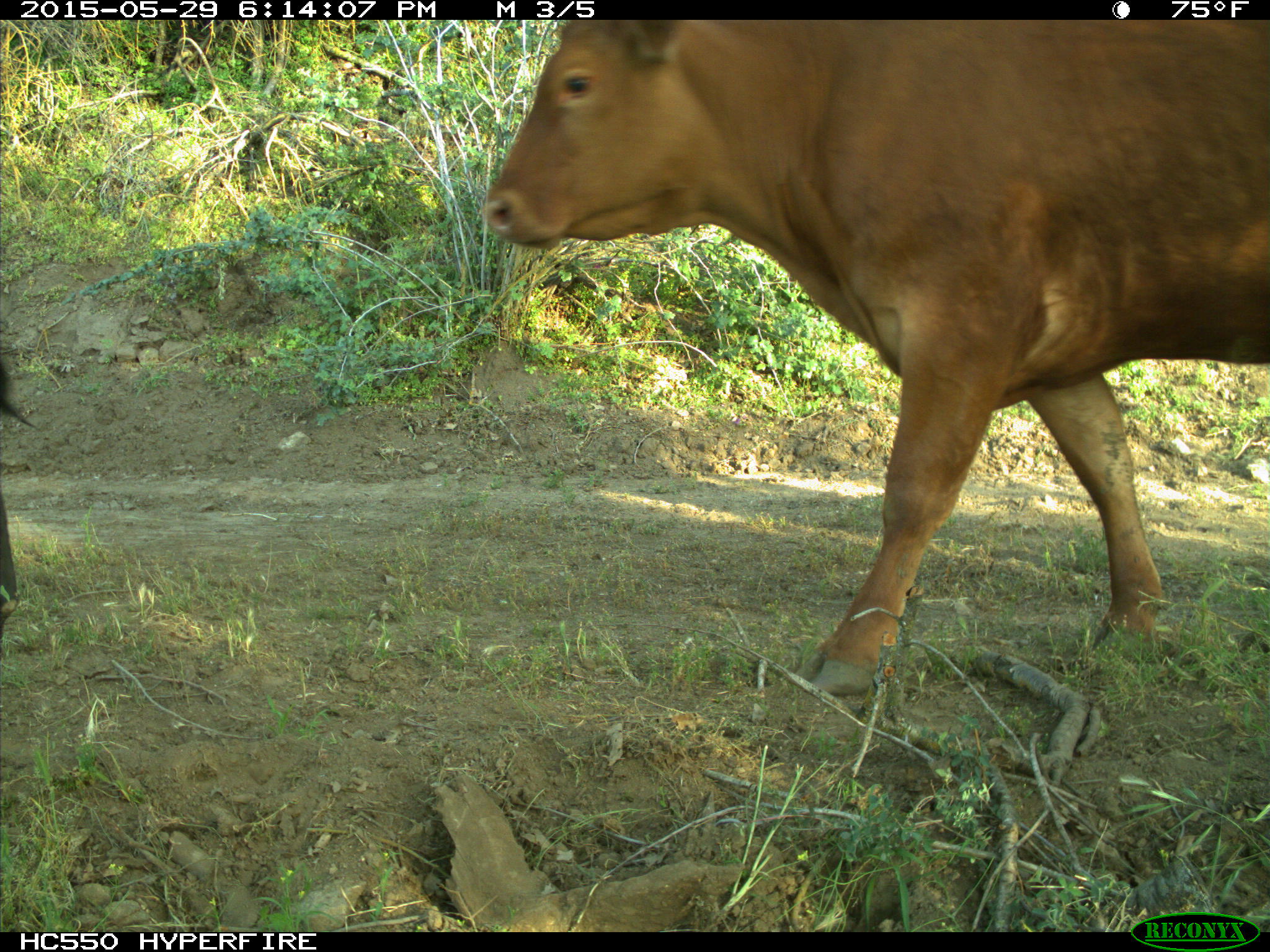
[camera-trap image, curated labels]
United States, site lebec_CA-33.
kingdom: Animalia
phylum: Chordata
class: Mammalia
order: Artiodactyla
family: Bovidae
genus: Bos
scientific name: Bos taurus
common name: domestic cow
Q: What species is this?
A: Bos taurus (domestic cow).